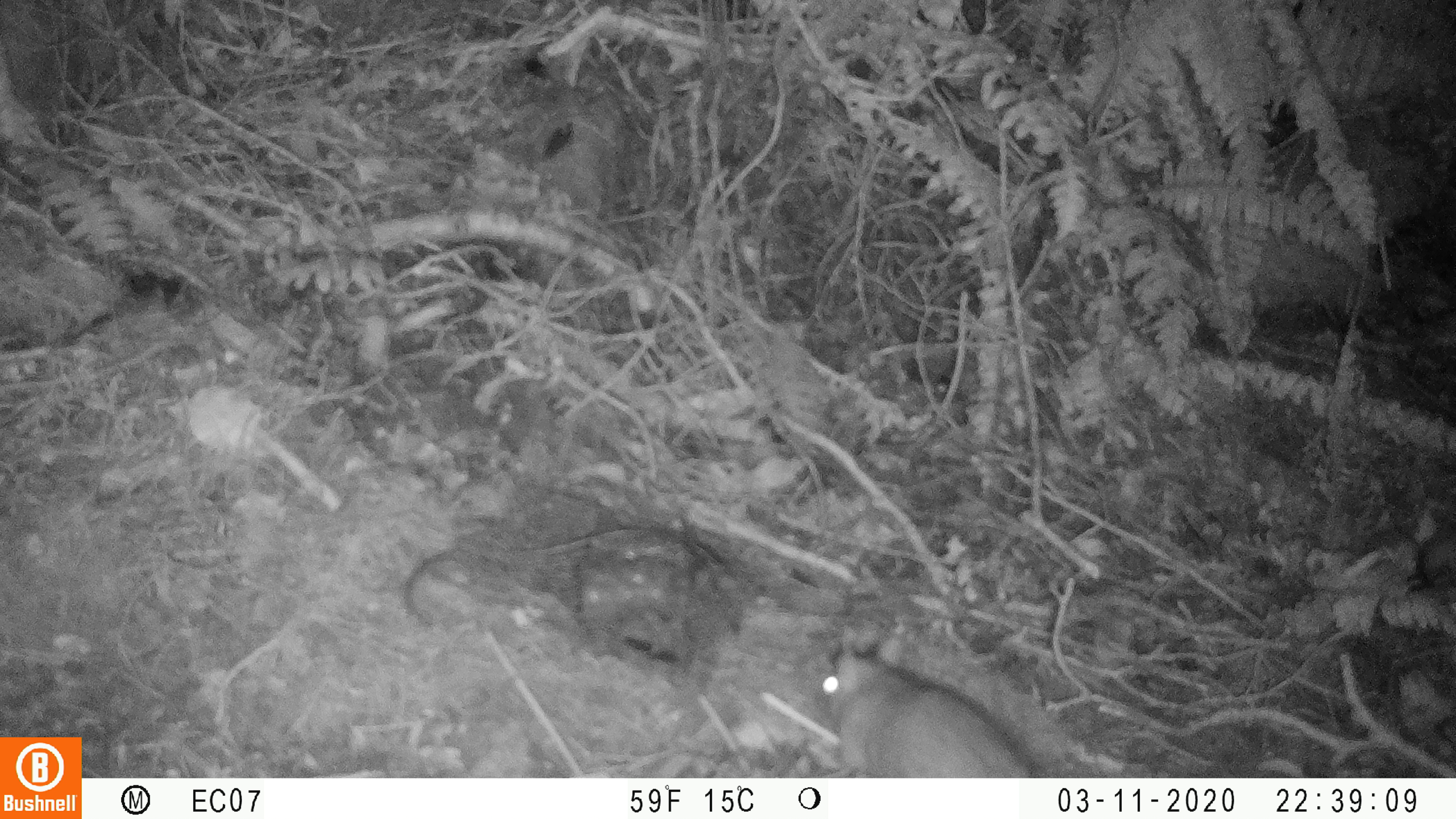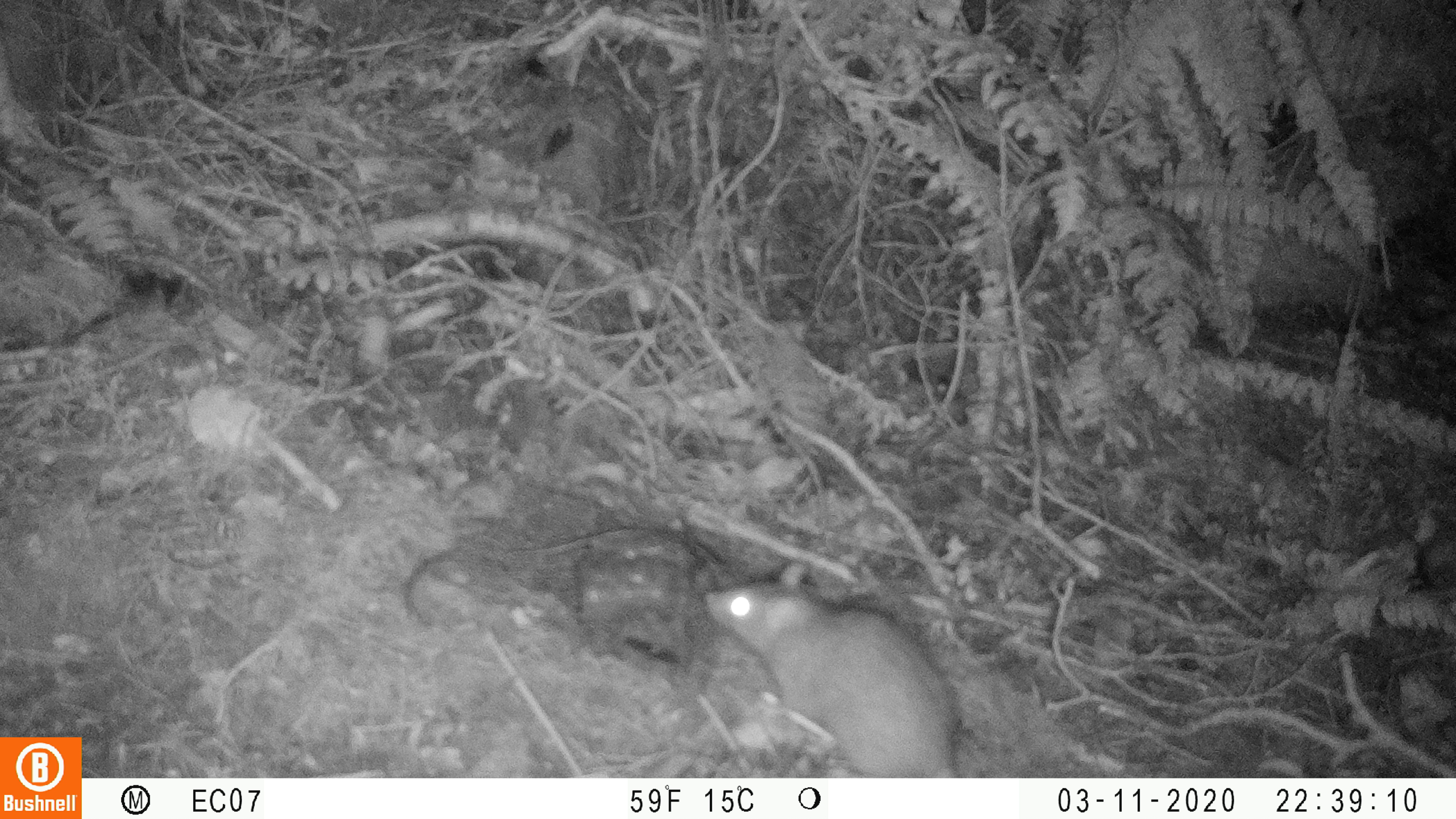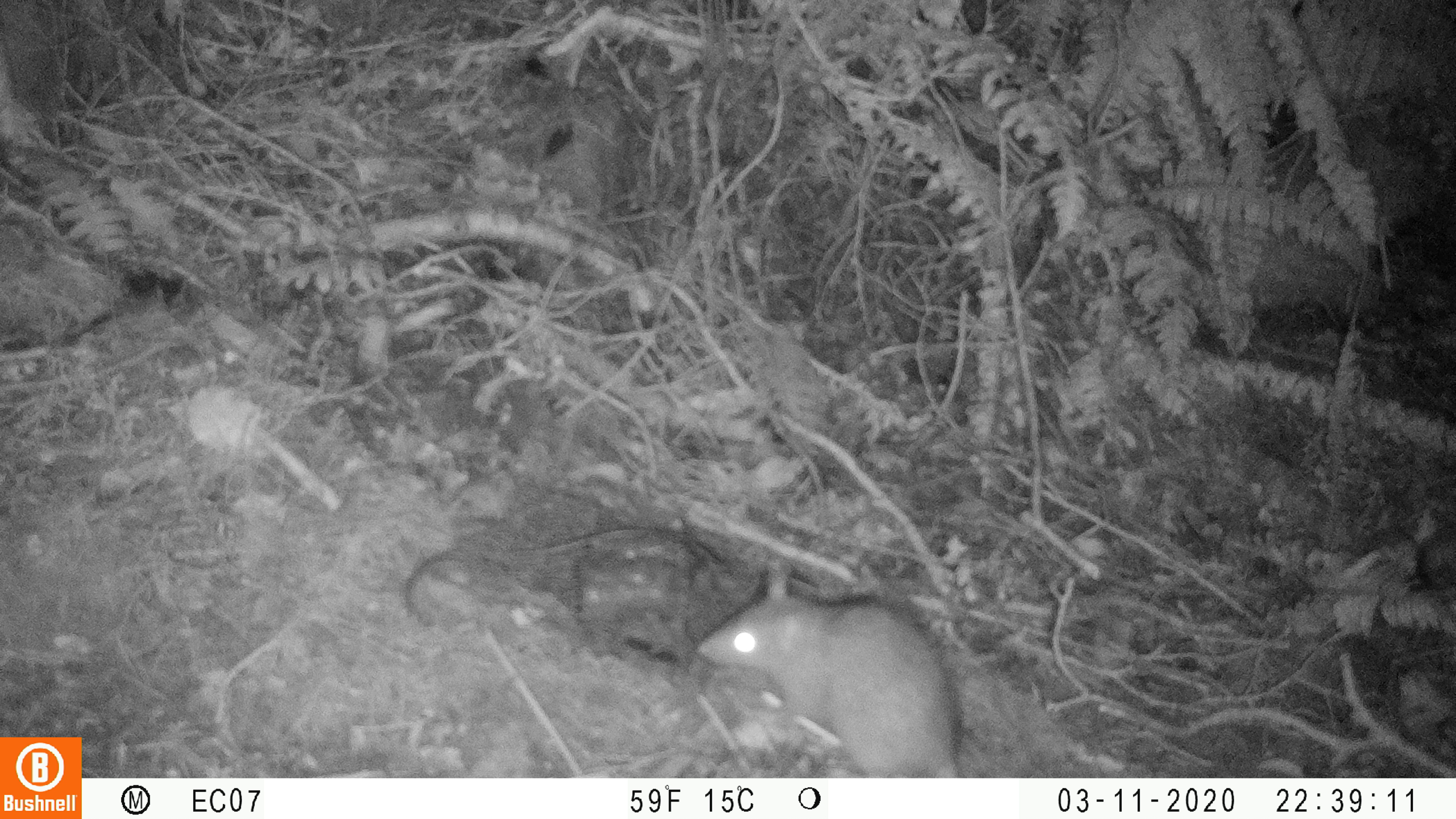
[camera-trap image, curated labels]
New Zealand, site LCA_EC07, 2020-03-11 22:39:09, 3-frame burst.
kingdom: Animalia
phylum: Chordata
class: Mammalia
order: Rodentia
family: Muridae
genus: Rattus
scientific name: Rattus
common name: rat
Rat (Rattus).